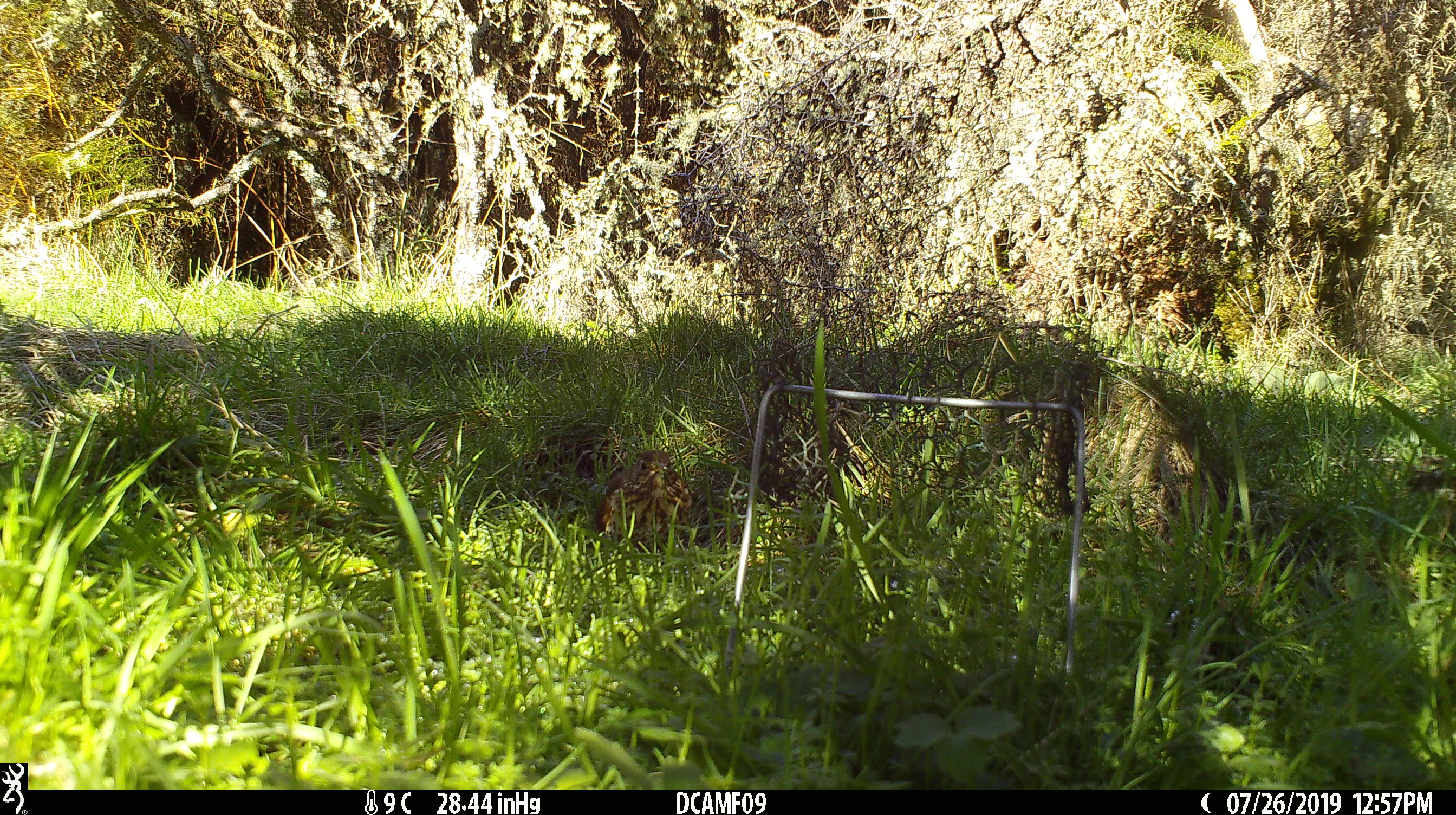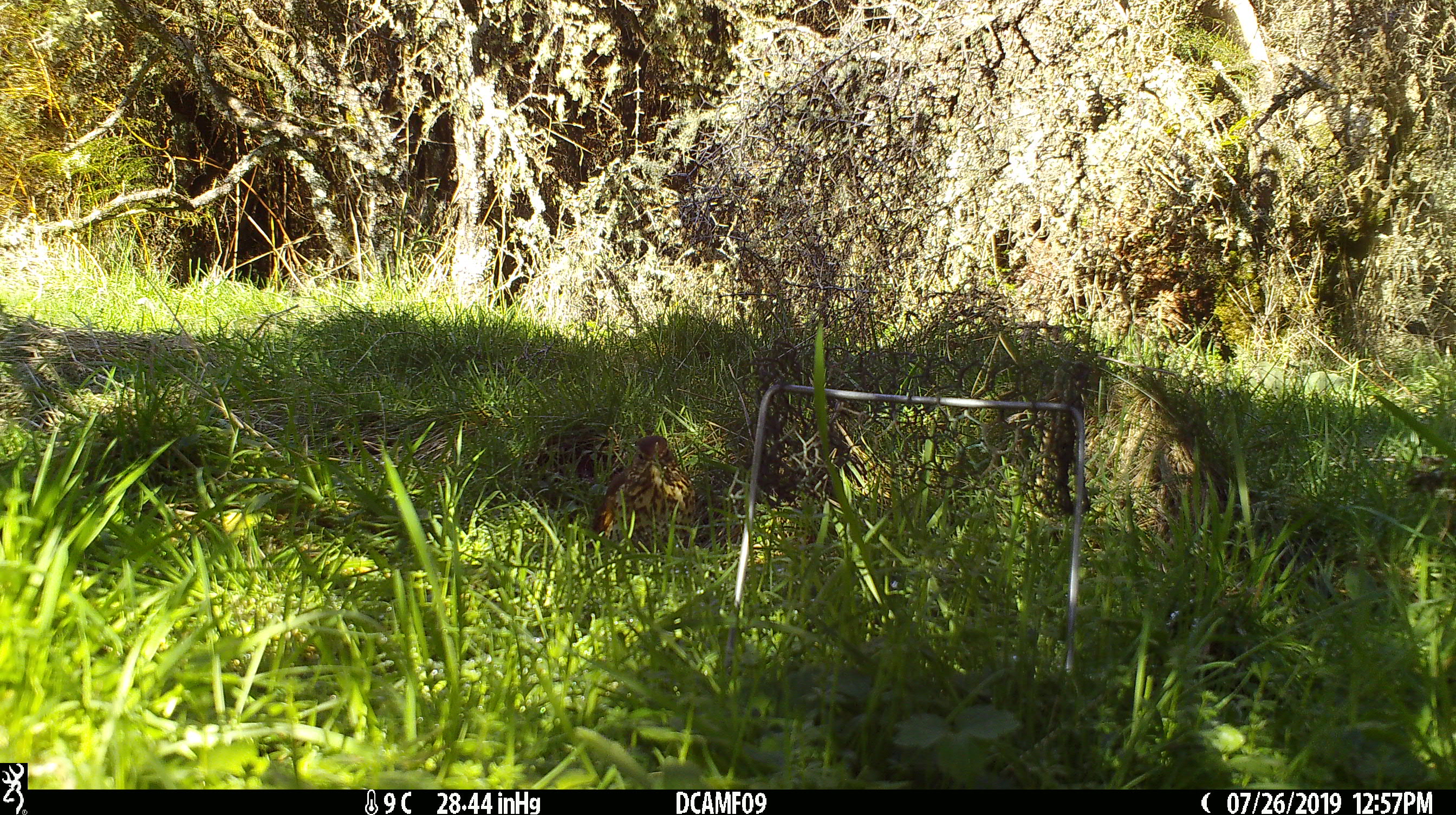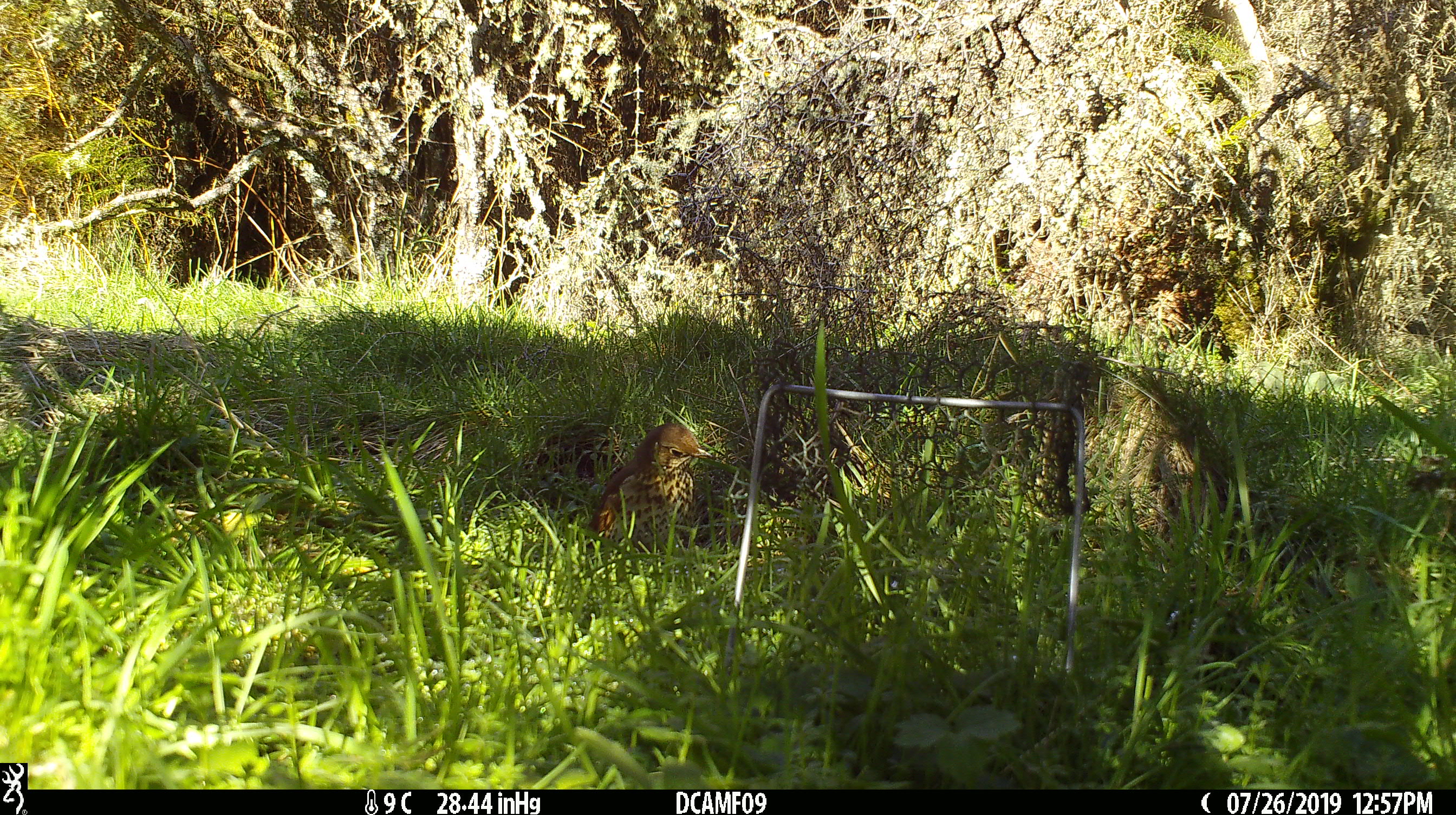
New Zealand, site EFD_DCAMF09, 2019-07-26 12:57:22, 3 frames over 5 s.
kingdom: Animalia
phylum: Chordata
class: Aves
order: Passeriformes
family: Turdidae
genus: Turdus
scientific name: Turdus philomelos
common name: song thrush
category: thrush